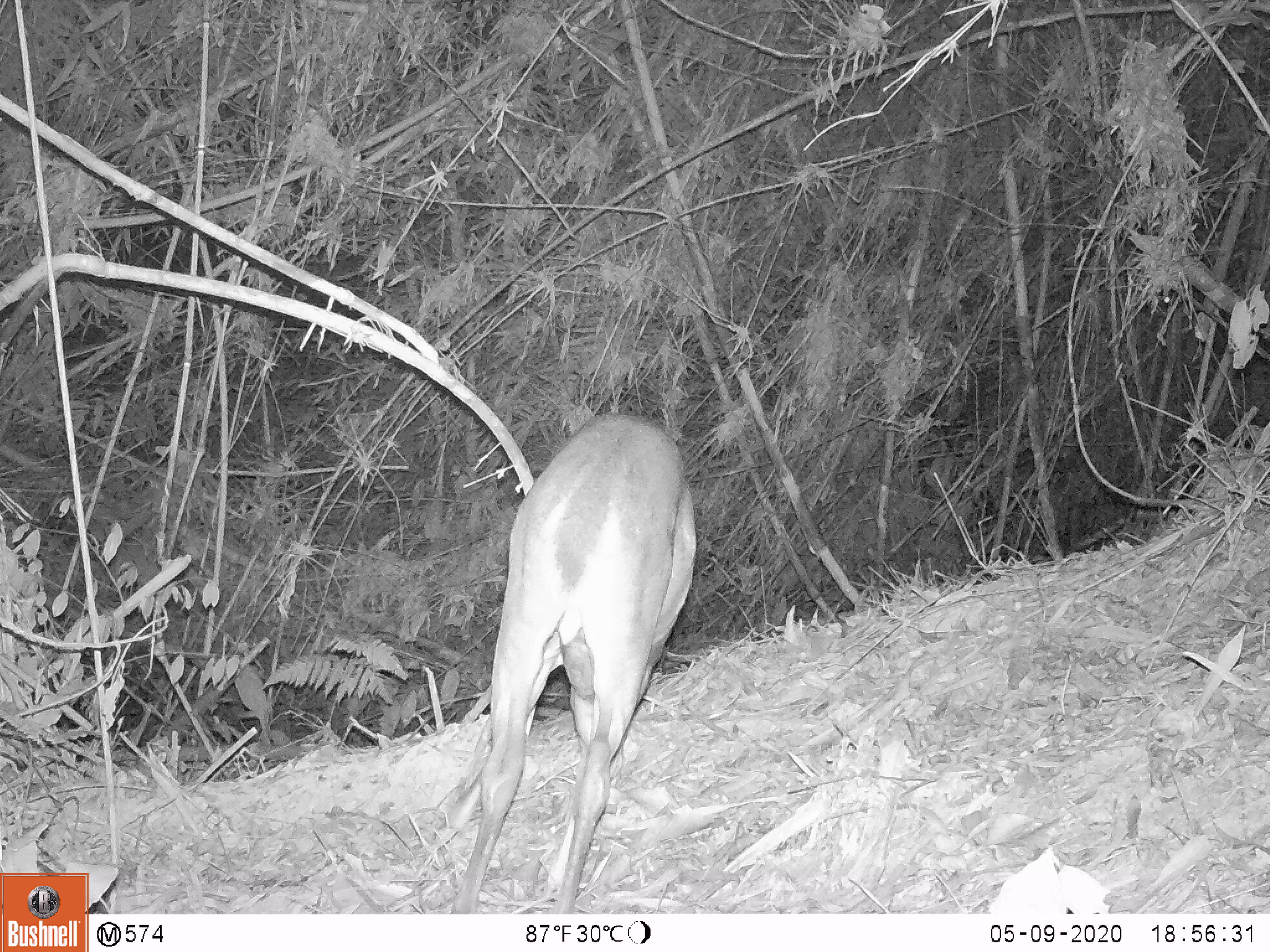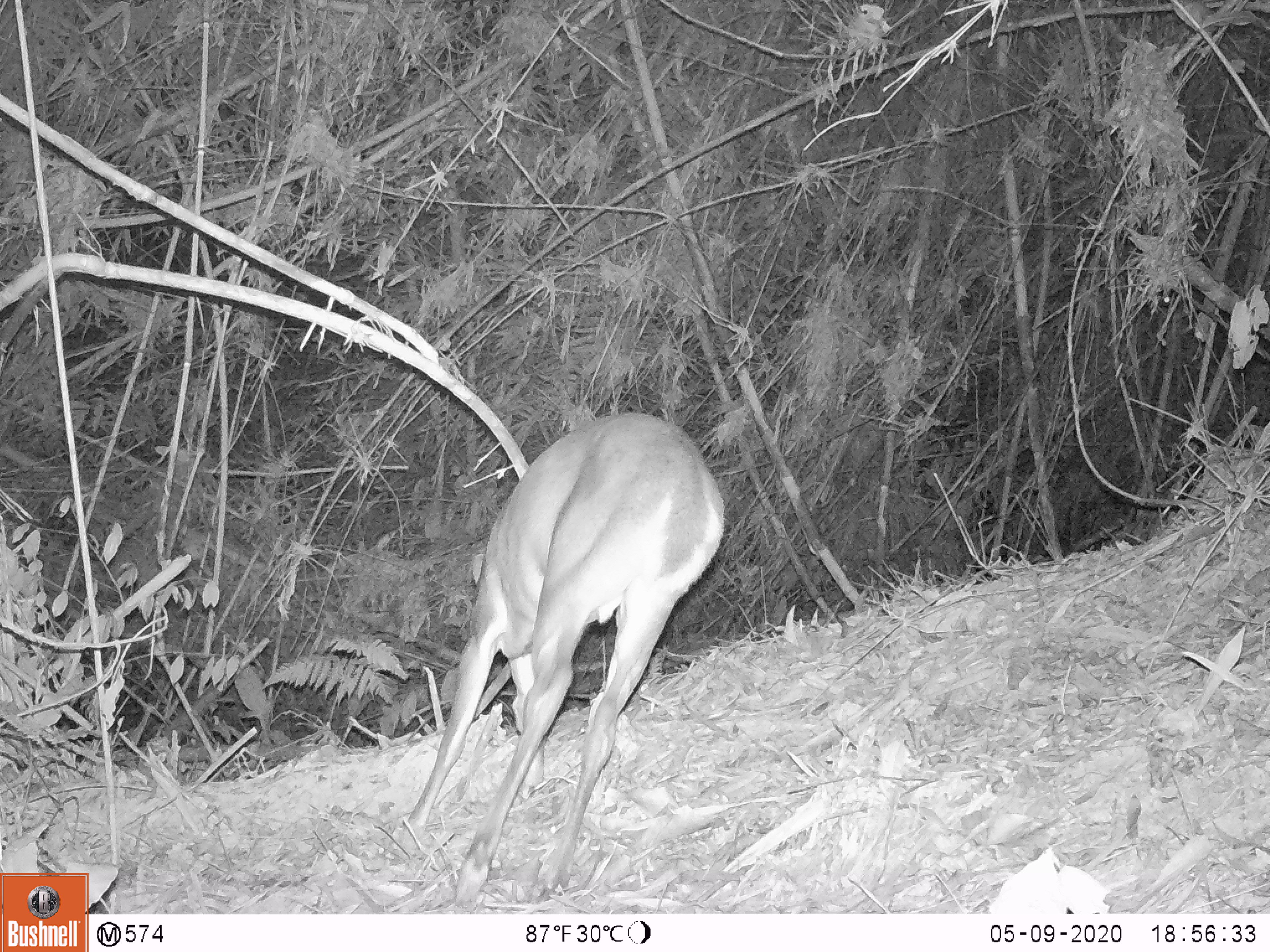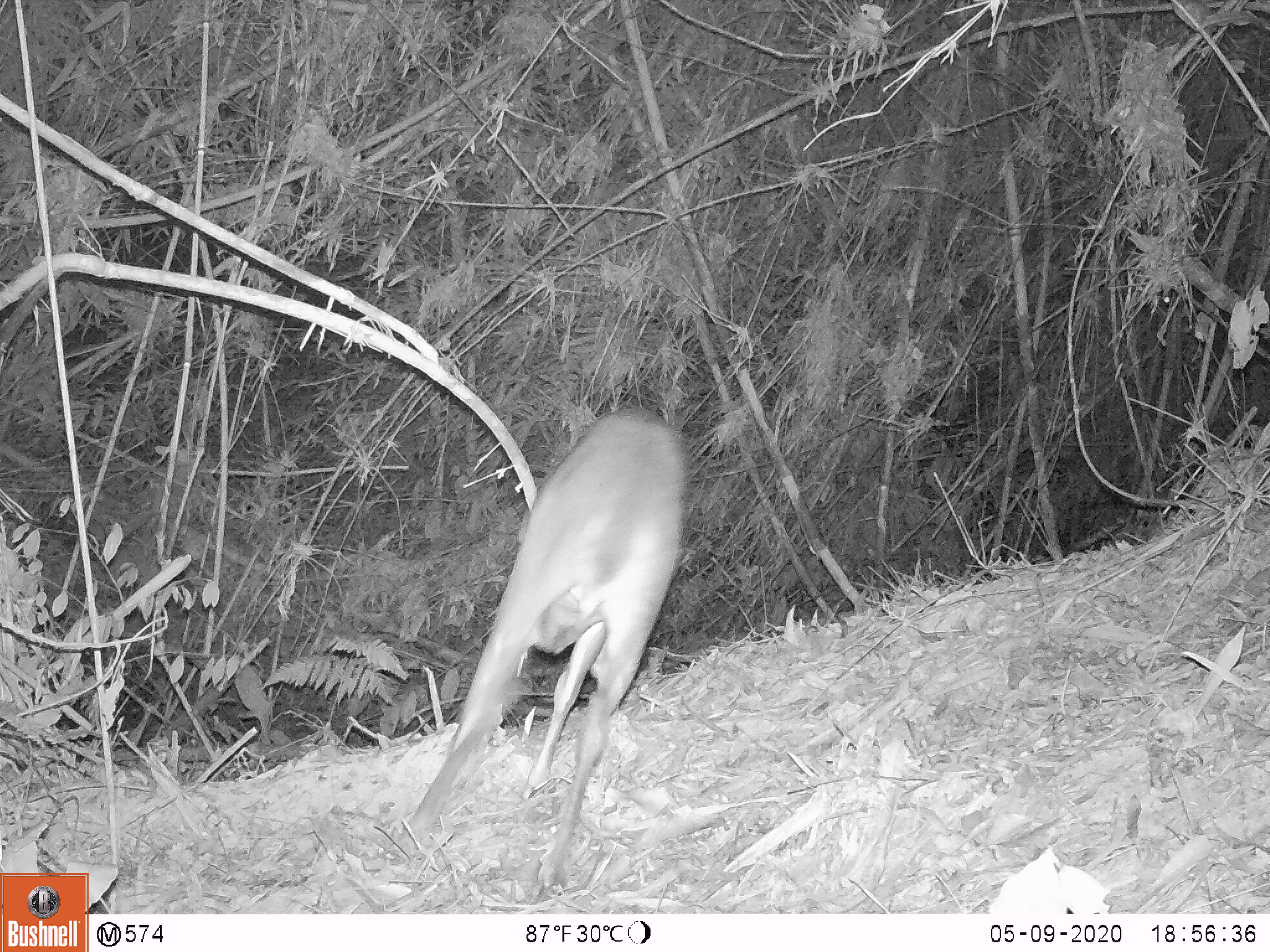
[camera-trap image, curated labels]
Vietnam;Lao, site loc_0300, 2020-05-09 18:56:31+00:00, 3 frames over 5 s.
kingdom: Animalia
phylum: Chordata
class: Mammalia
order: Artiodactyla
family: Cervidae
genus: Muntiacus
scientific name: Muntiacus vuquangensis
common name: large-antlered muntjac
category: large antlered muntjac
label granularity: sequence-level